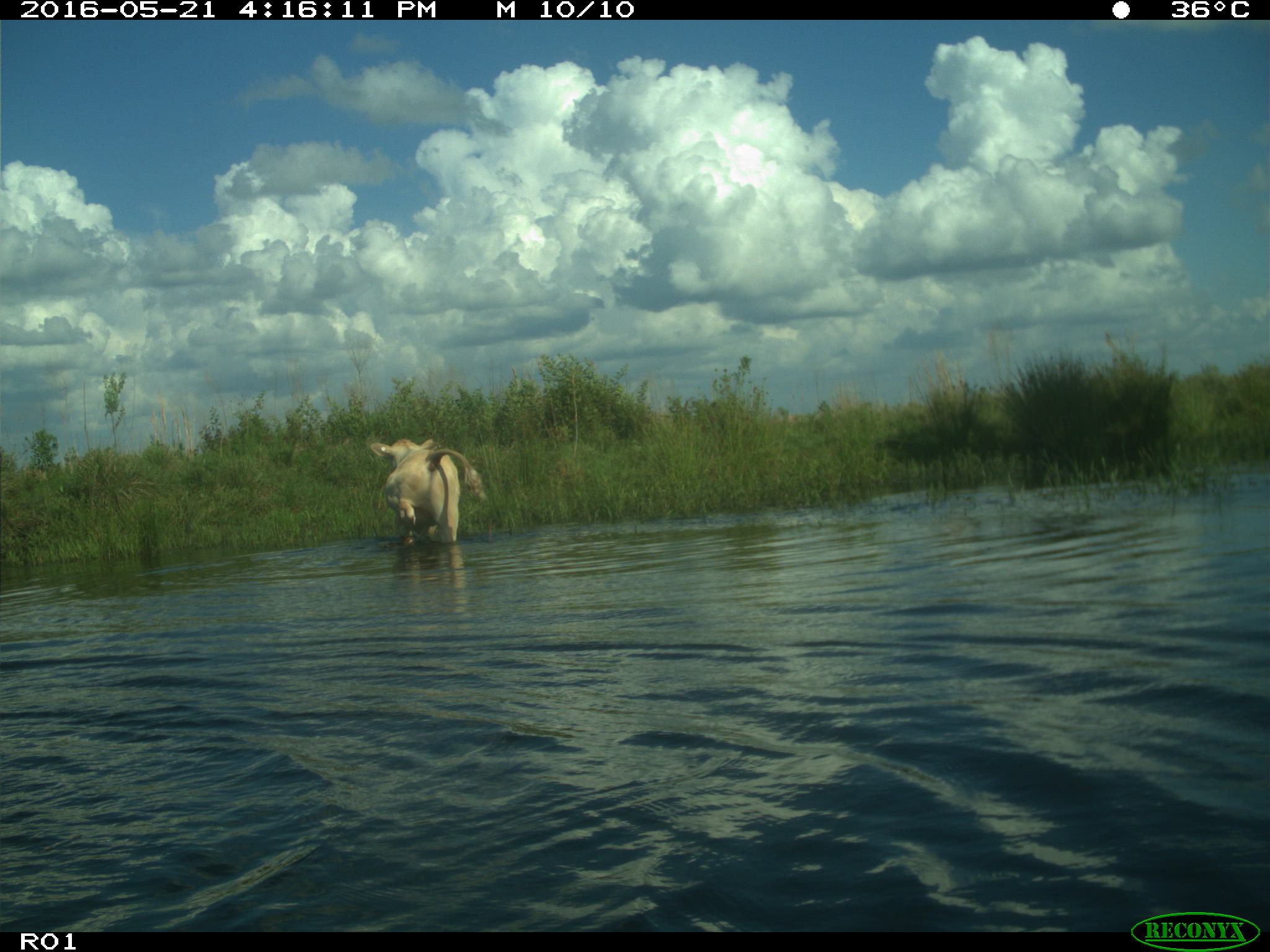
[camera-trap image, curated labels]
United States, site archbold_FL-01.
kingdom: Animalia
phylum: Chordata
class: Mammalia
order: Artiodactyla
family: Bovidae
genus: Bos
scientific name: Bos taurus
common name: domestic cow